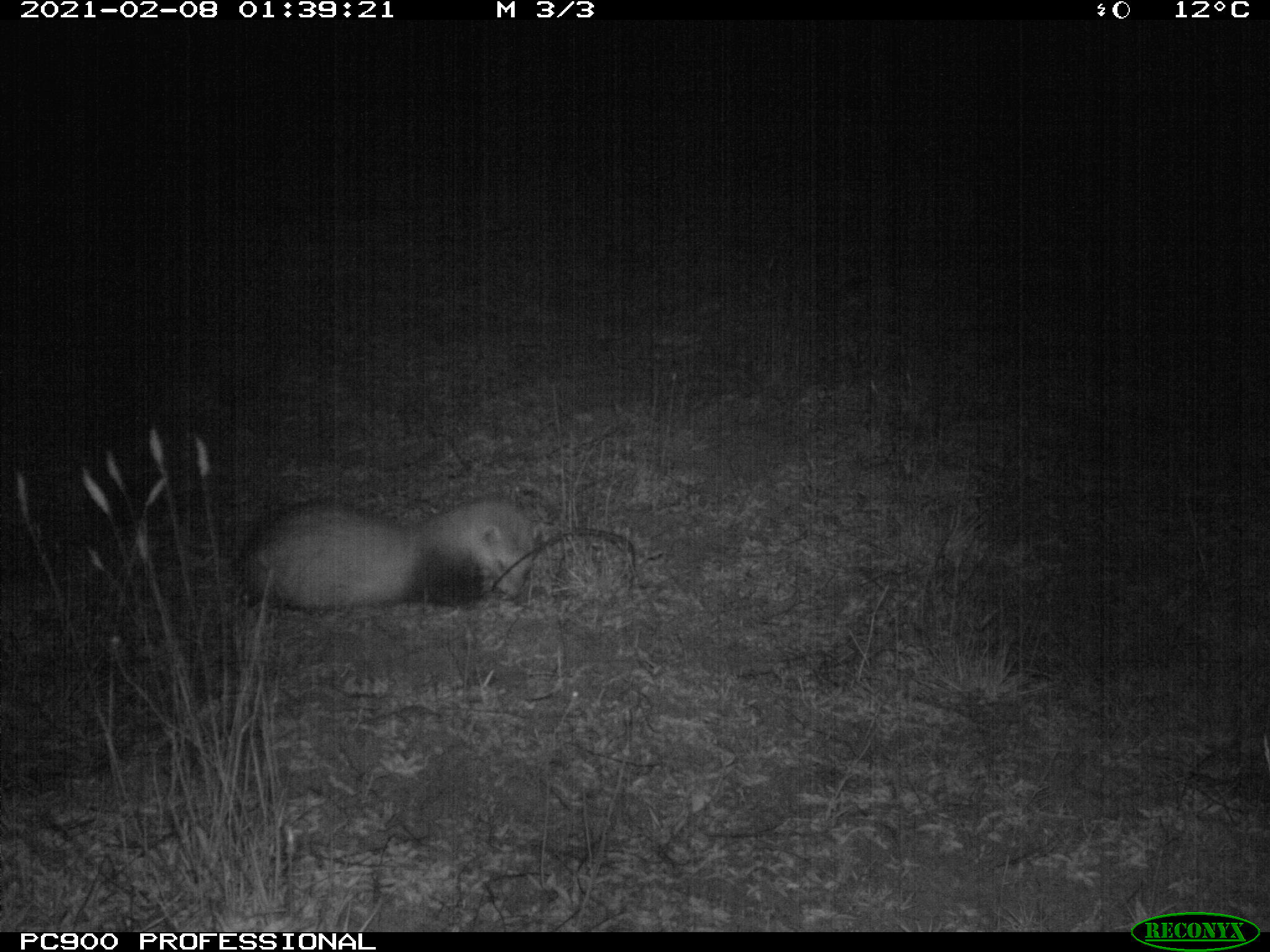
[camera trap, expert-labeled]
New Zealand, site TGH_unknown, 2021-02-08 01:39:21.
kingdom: Animalia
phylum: Chordata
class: Mammalia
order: Carnivora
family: Mustelidae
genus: Mustela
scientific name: Mustela furo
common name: ferret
Ferret (Mustela furo).